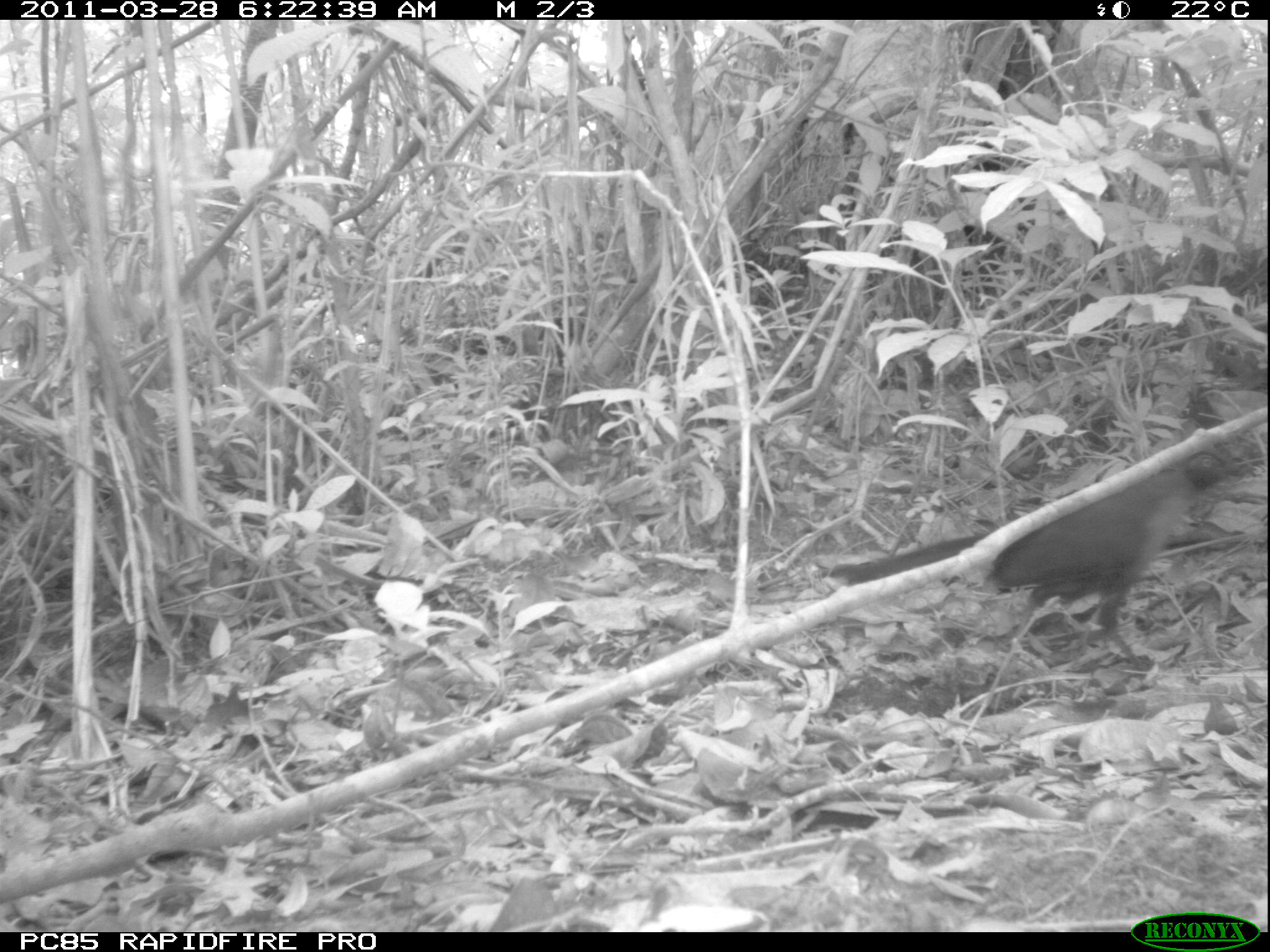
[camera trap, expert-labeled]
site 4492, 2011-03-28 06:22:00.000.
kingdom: Animalia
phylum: Chordata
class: Aves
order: Cuculiformes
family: Cuculidae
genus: Coua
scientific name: Coua serriana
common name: red-breasted coua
Coua serriana (red-breasted coua), count 1.